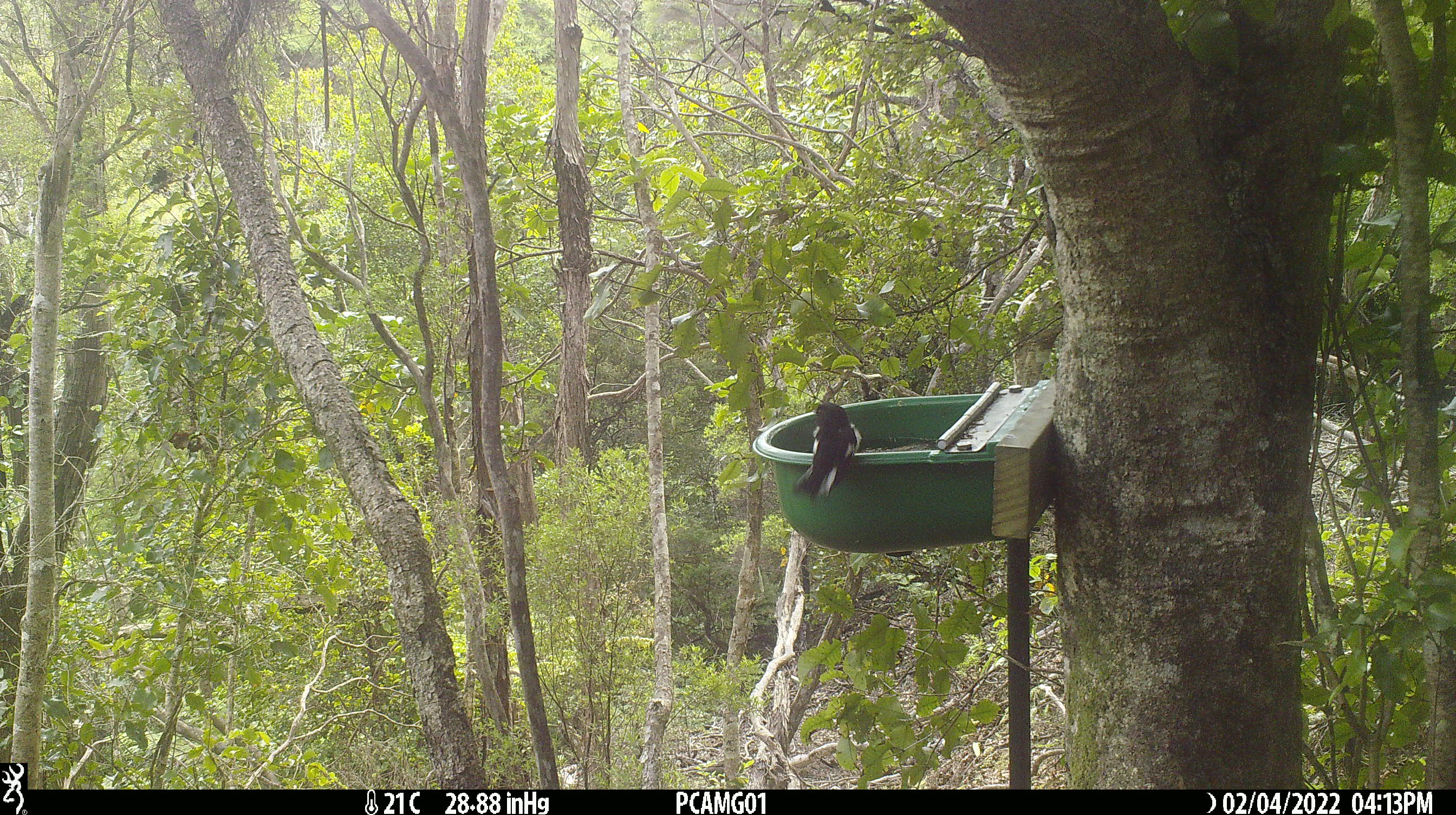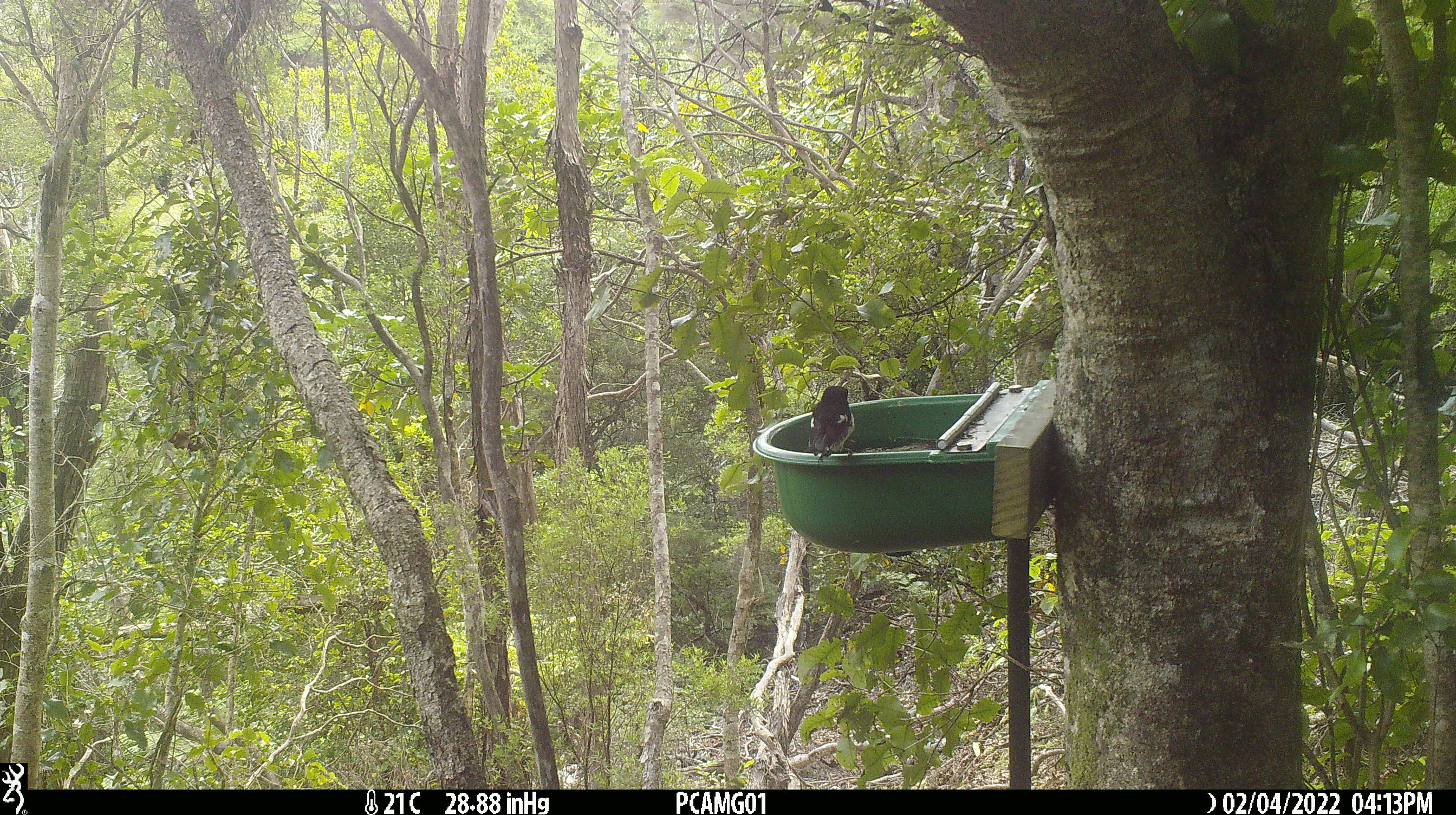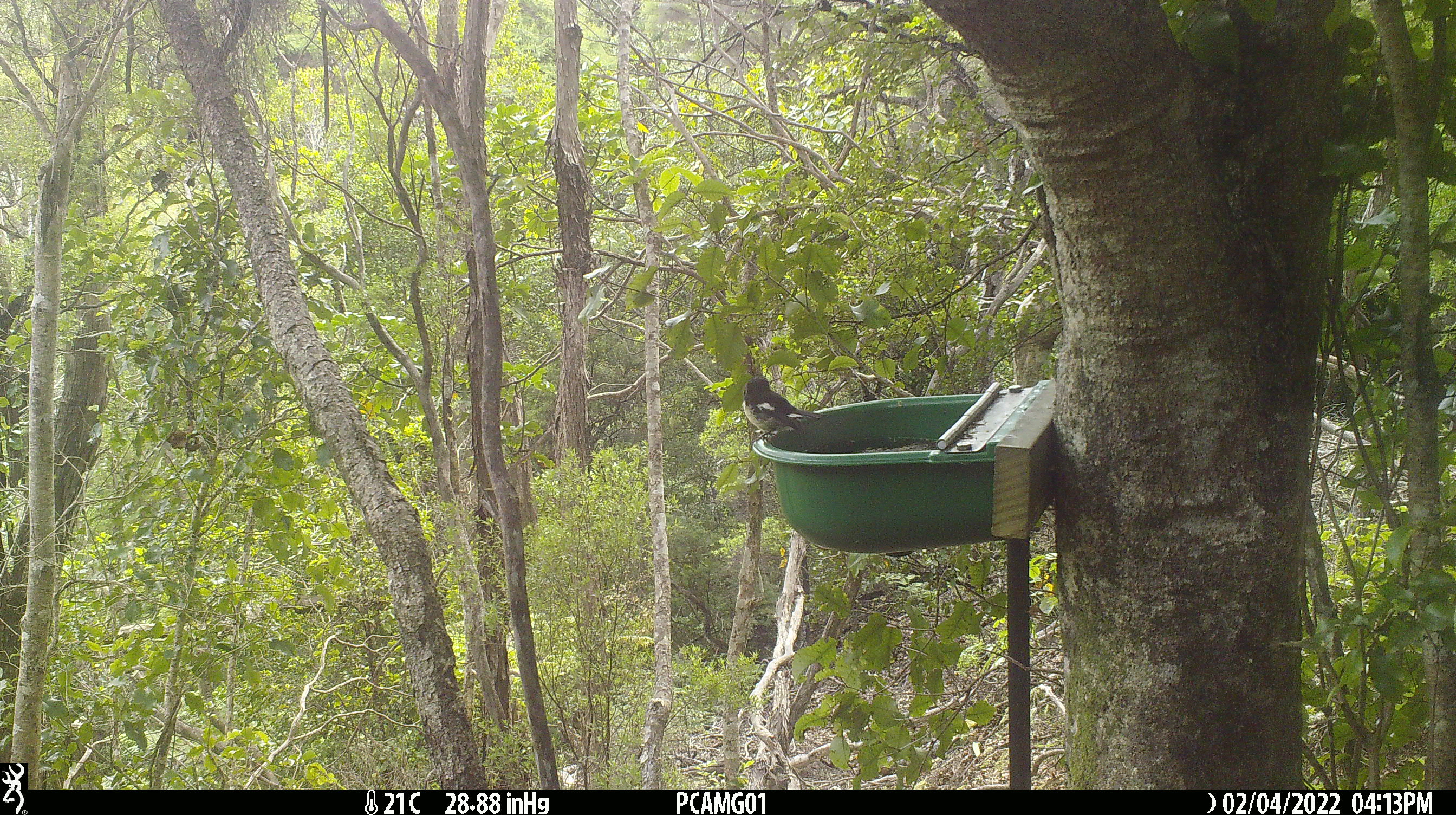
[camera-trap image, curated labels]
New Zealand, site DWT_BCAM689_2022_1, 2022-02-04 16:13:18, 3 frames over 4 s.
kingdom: Animalia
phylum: Chordata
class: Aves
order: Passeriformes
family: Petroicidae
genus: Petroica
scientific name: Petroica macrocephala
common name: tomtit